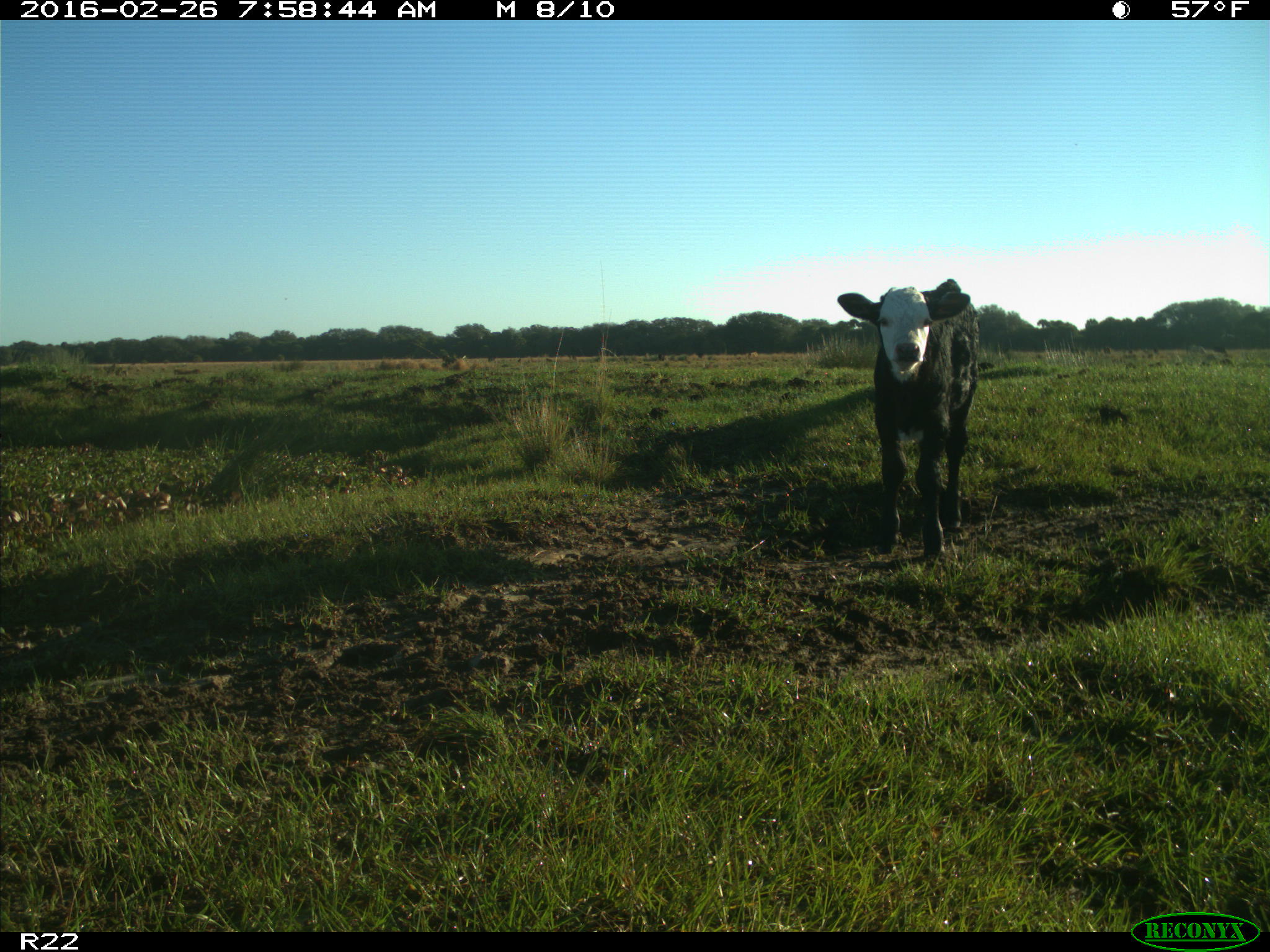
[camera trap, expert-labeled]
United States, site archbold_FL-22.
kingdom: Animalia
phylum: Chordata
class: Mammalia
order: Artiodactyla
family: Bovidae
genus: Bos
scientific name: Bos taurus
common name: domestic cow